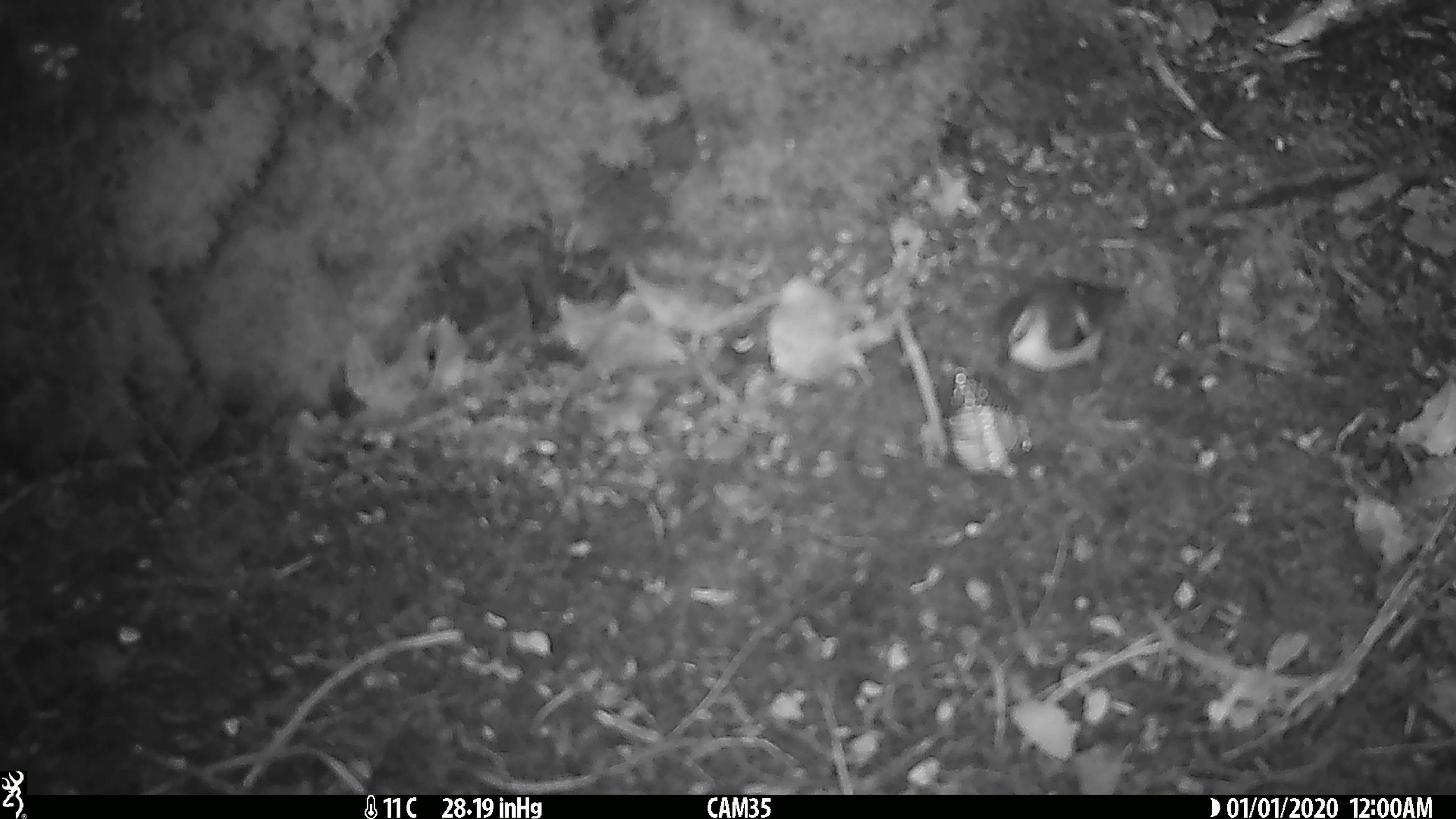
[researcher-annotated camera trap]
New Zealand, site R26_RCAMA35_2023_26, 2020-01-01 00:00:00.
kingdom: Animalia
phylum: Chordata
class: Aves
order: Passeriformes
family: Acanthisittidae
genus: Acanthisitta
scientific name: Acanthisitta chloris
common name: rifleman